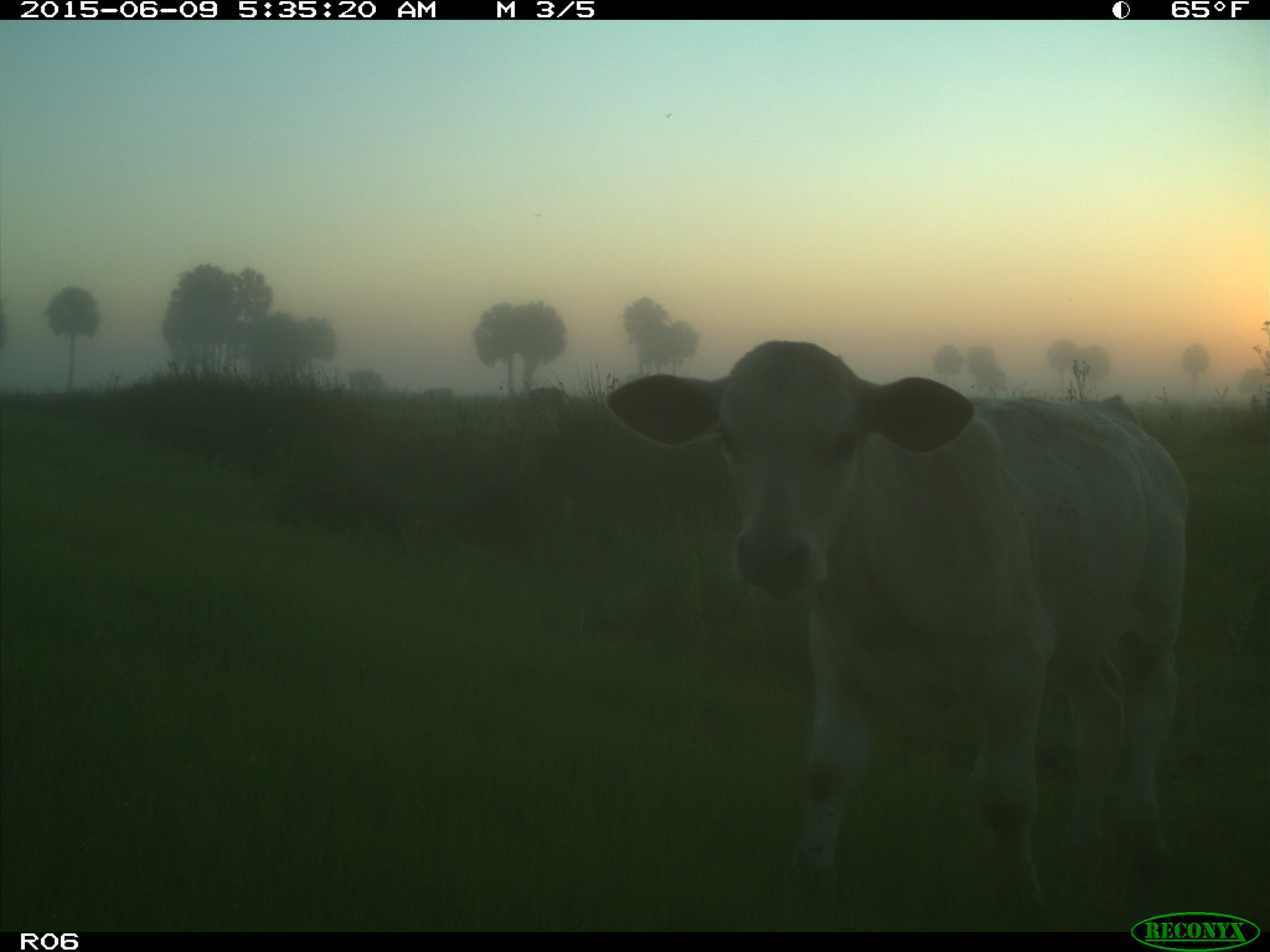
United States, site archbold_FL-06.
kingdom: Animalia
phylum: Chordata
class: Mammalia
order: Artiodactyla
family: Bovidae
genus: Bos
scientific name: Bos taurus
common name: domestic cow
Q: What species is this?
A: Bos taurus (domestic cow).